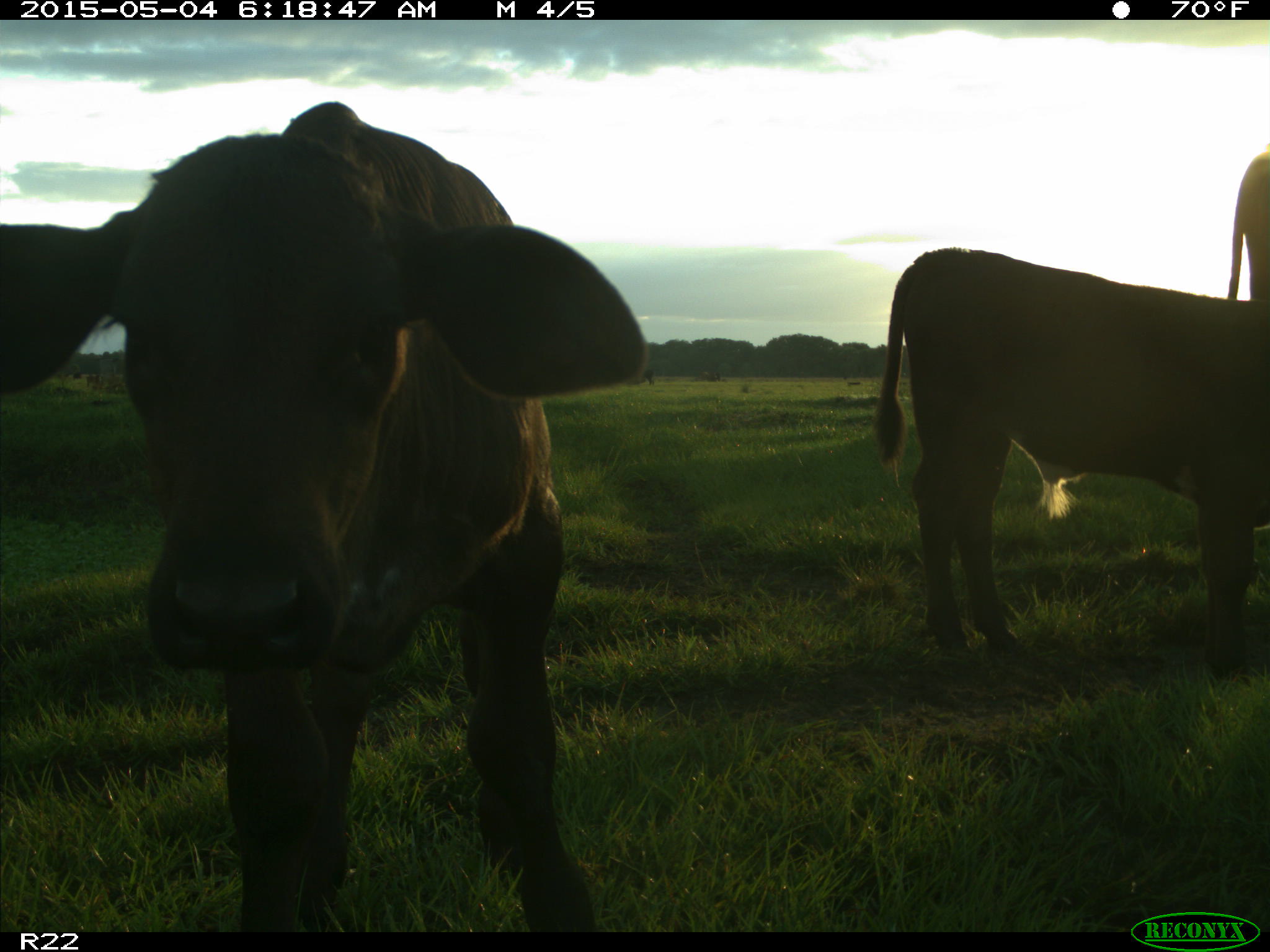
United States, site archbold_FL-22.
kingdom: Animalia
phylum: Chordata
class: Mammalia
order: Artiodactyla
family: Bovidae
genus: Bos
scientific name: Bos taurus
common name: domestic cow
Bos taurus (domestic cow).